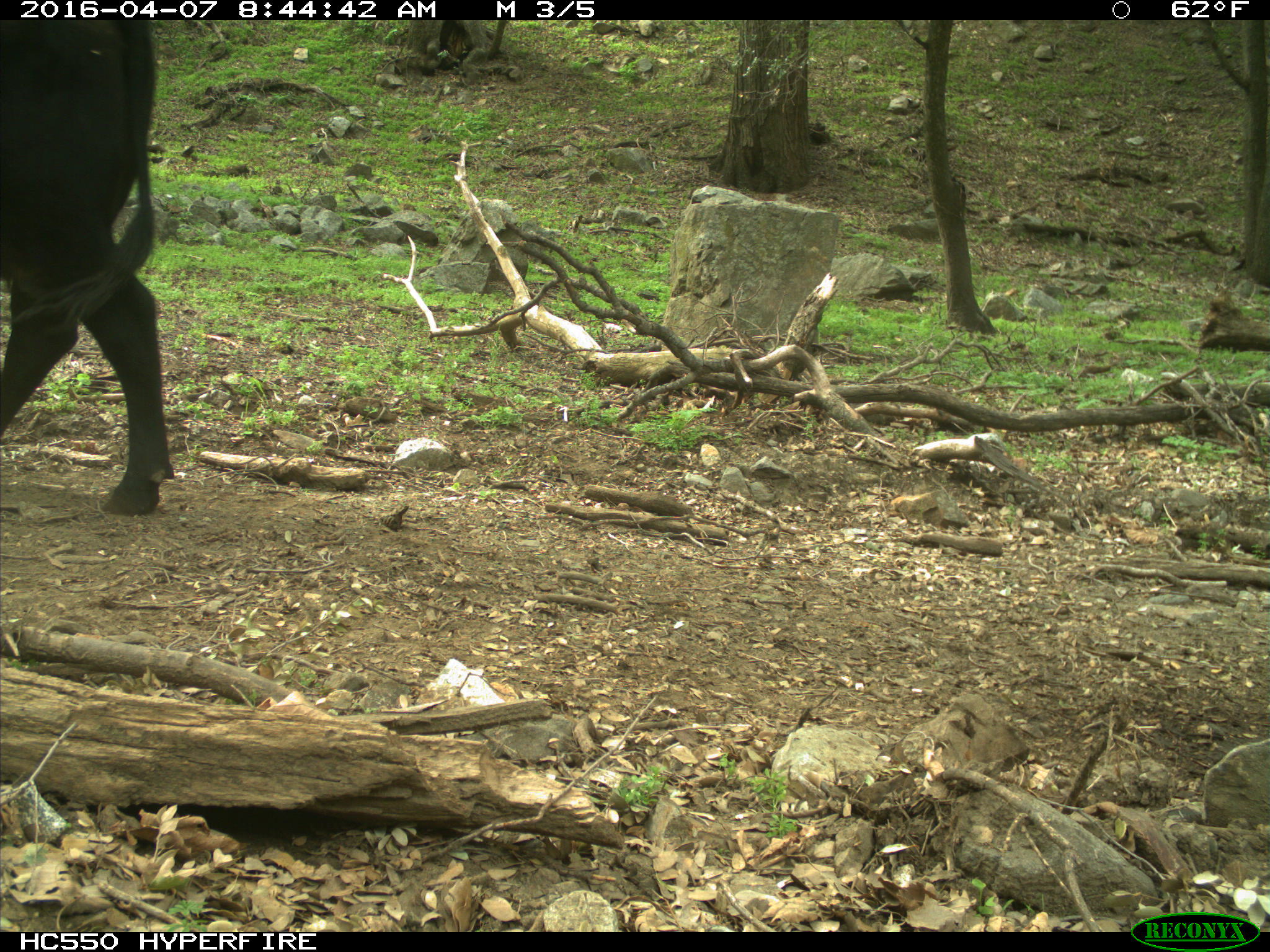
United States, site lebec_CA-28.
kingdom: Animalia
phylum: Chordata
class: Mammalia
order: Artiodactyla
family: Bovidae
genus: Bos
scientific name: Bos taurus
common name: domestic cow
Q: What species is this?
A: Bos taurus (domestic cow).